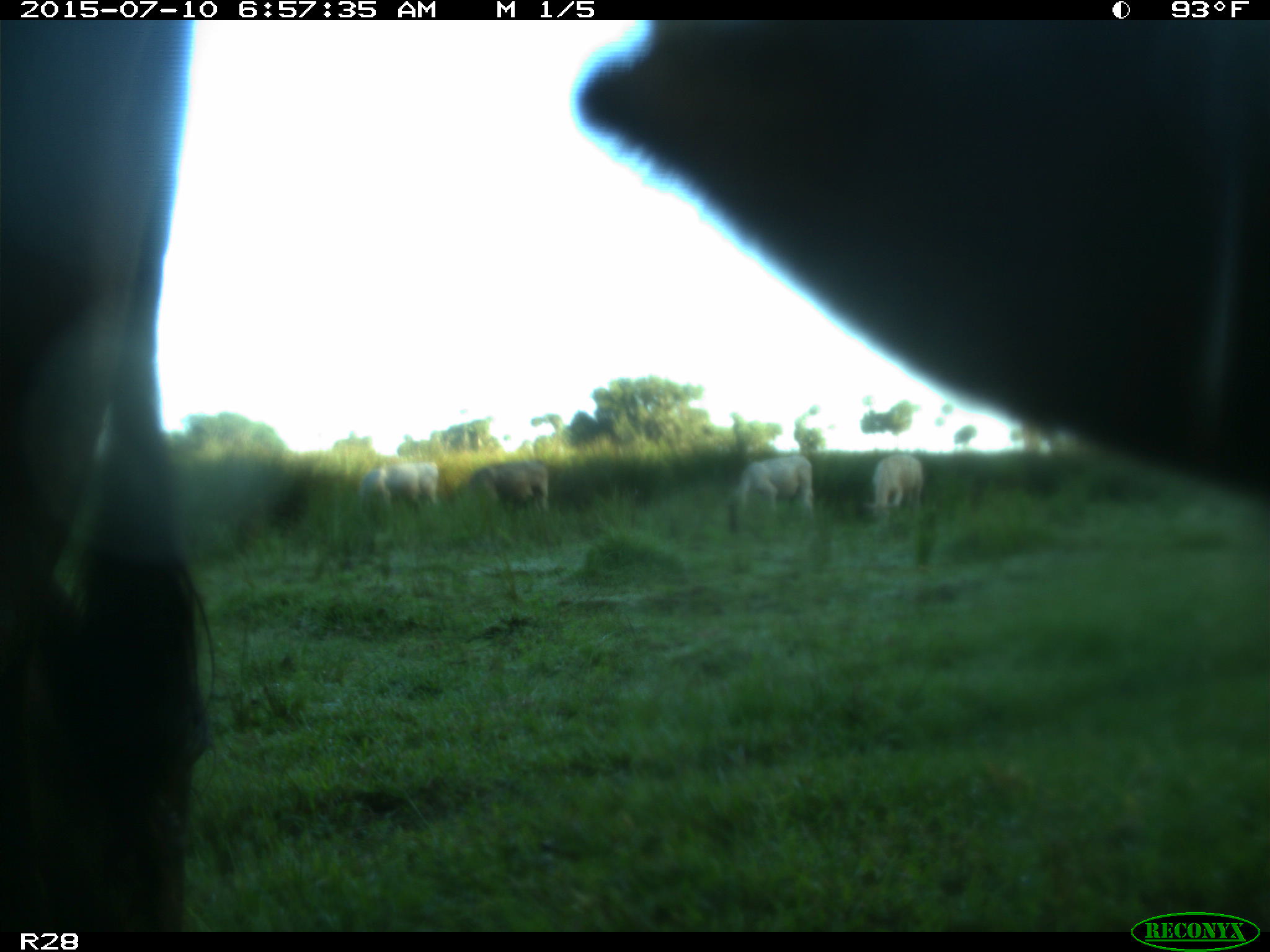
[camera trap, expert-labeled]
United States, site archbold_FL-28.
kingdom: Animalia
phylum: Chordata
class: Mammalia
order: Artiodactyla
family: Bovidae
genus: Bos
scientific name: Bos taurus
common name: domestic cow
Bos taurus (domestic cow).